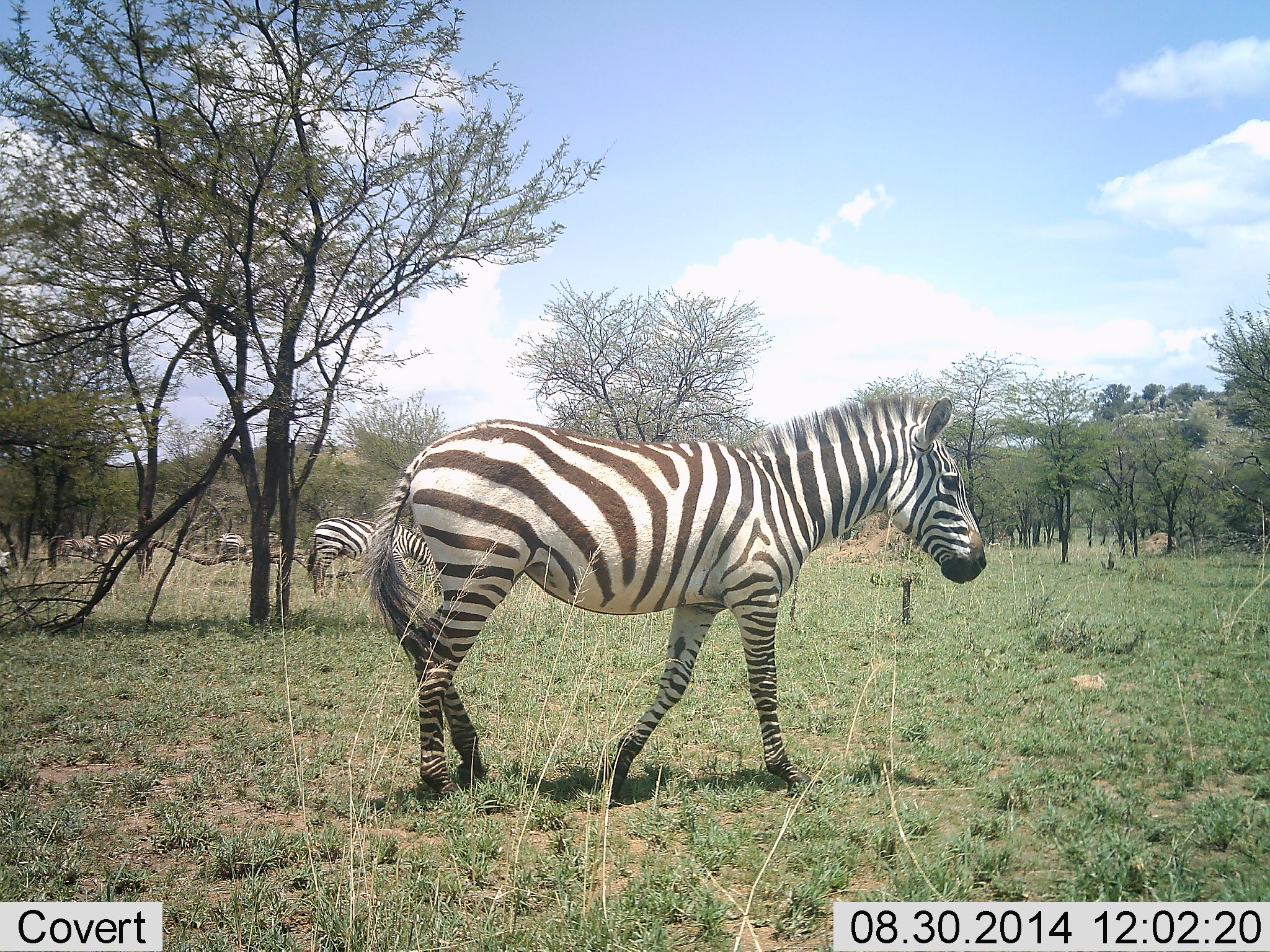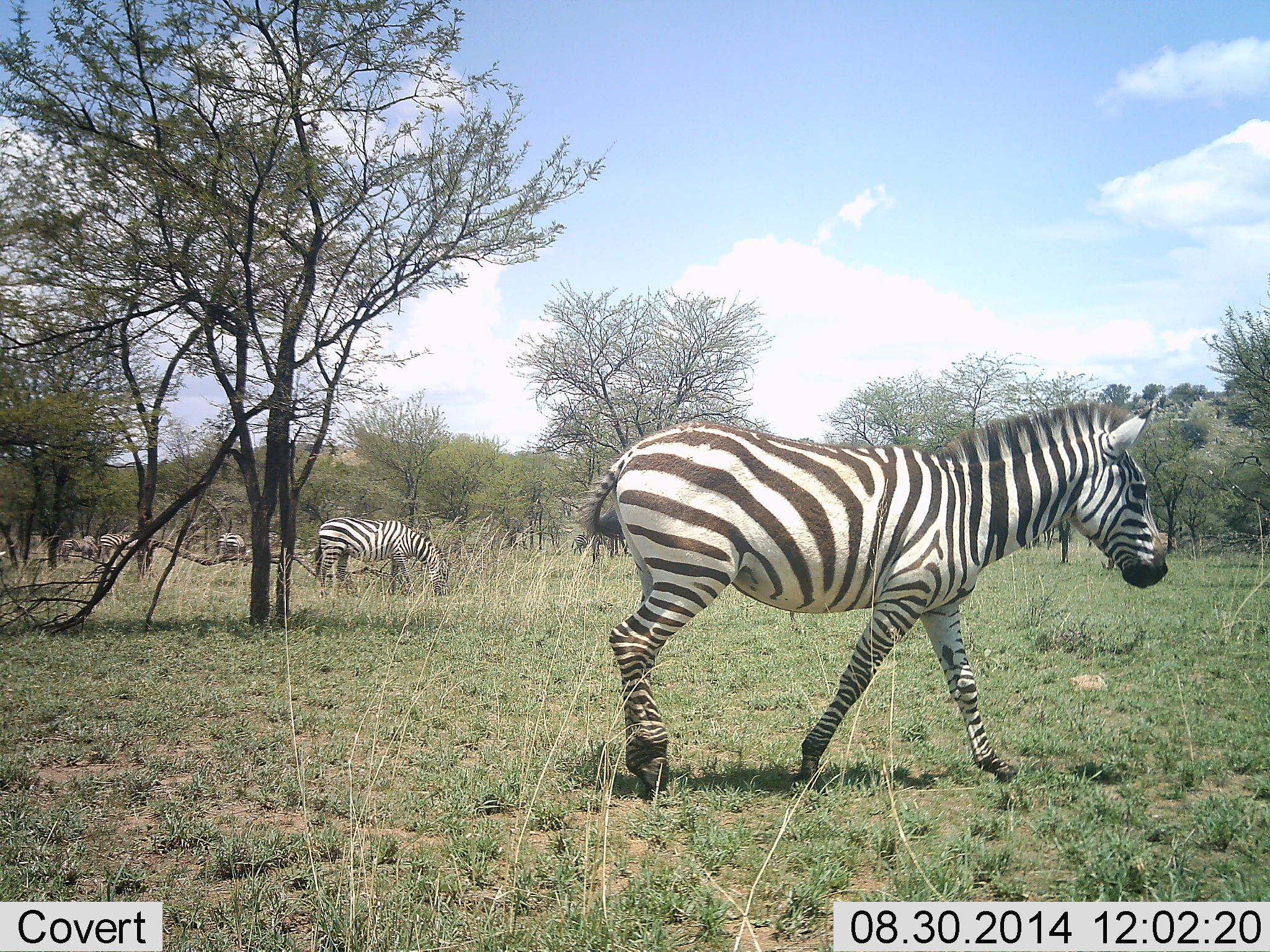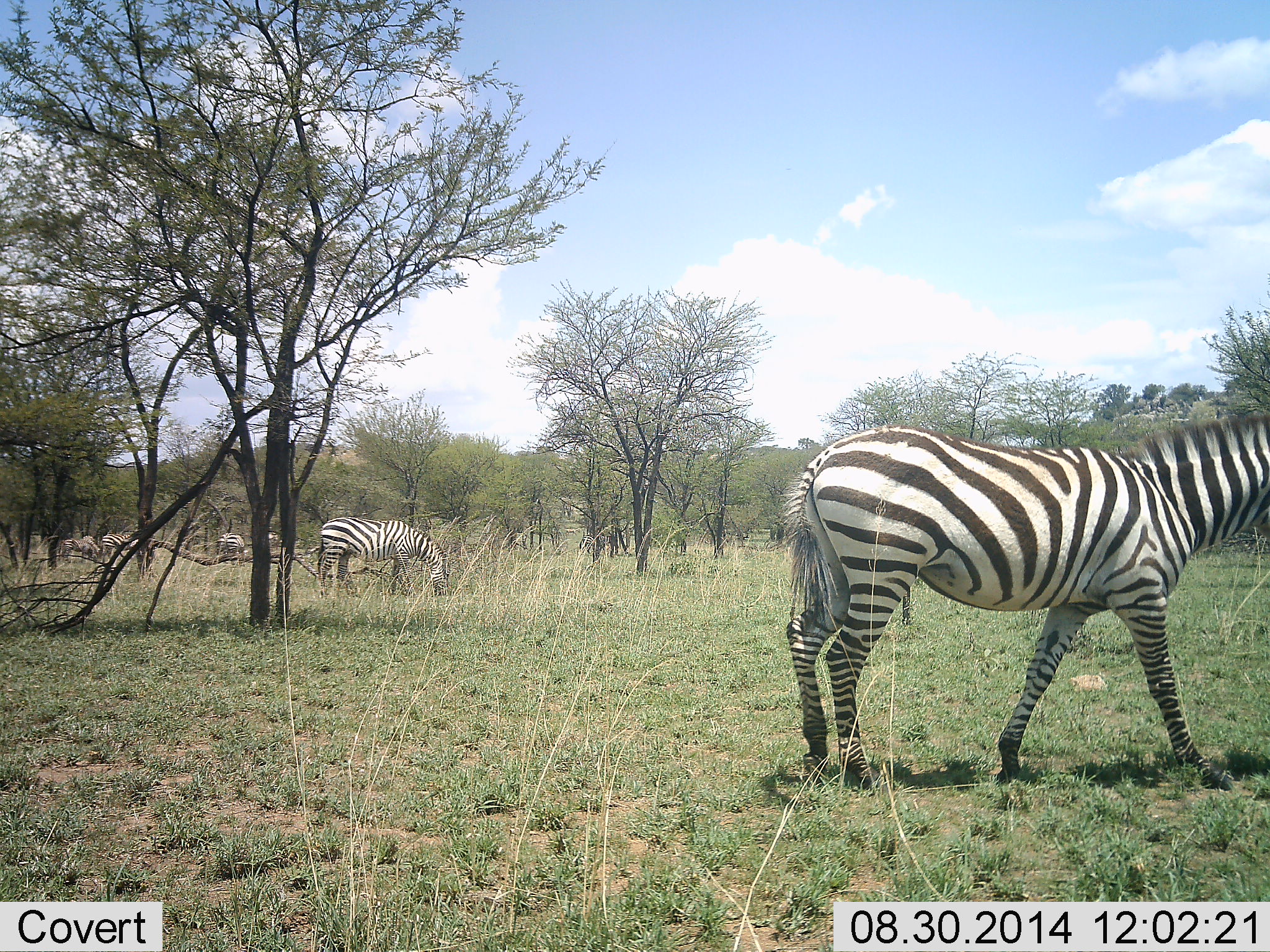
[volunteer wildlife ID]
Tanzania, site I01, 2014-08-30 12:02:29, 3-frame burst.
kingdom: Animalia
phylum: Chordata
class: Mammalia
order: Perissodactyla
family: Equidae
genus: Equus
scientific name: Equus quagga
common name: plains zebra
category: zebra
Zebra (plains zebra) (Equus quagga), count 6. Behavior (volunteer vote fractions): standing 58%, resting 8%, moving 83%, interacting 0%. Young present (vote fraction): 0%. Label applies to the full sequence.